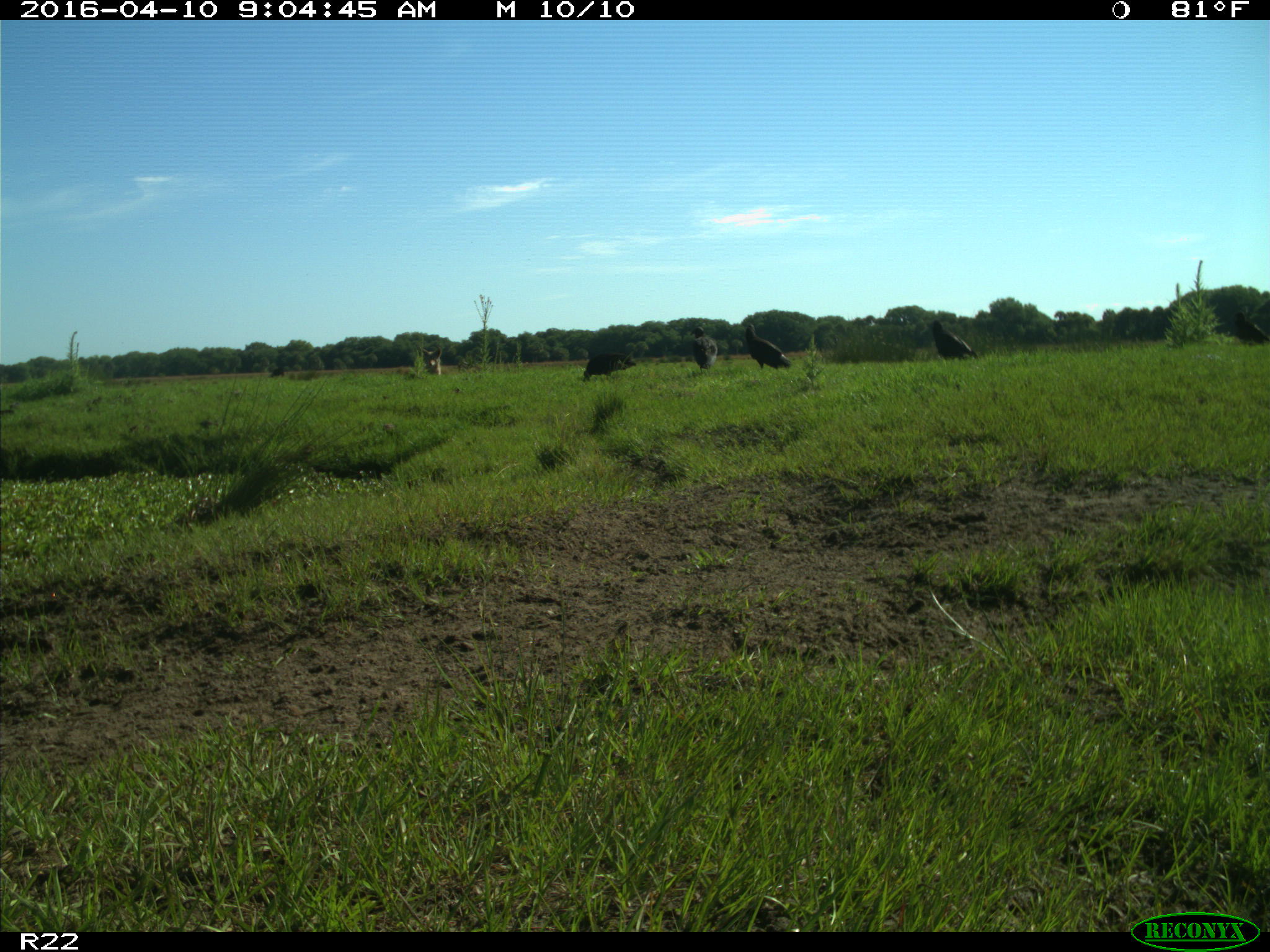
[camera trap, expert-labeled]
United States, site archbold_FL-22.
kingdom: Animalia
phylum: Chordata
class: Aves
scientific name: Aves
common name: birds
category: unidentified bird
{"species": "unidentified bird (birds) (Aves)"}